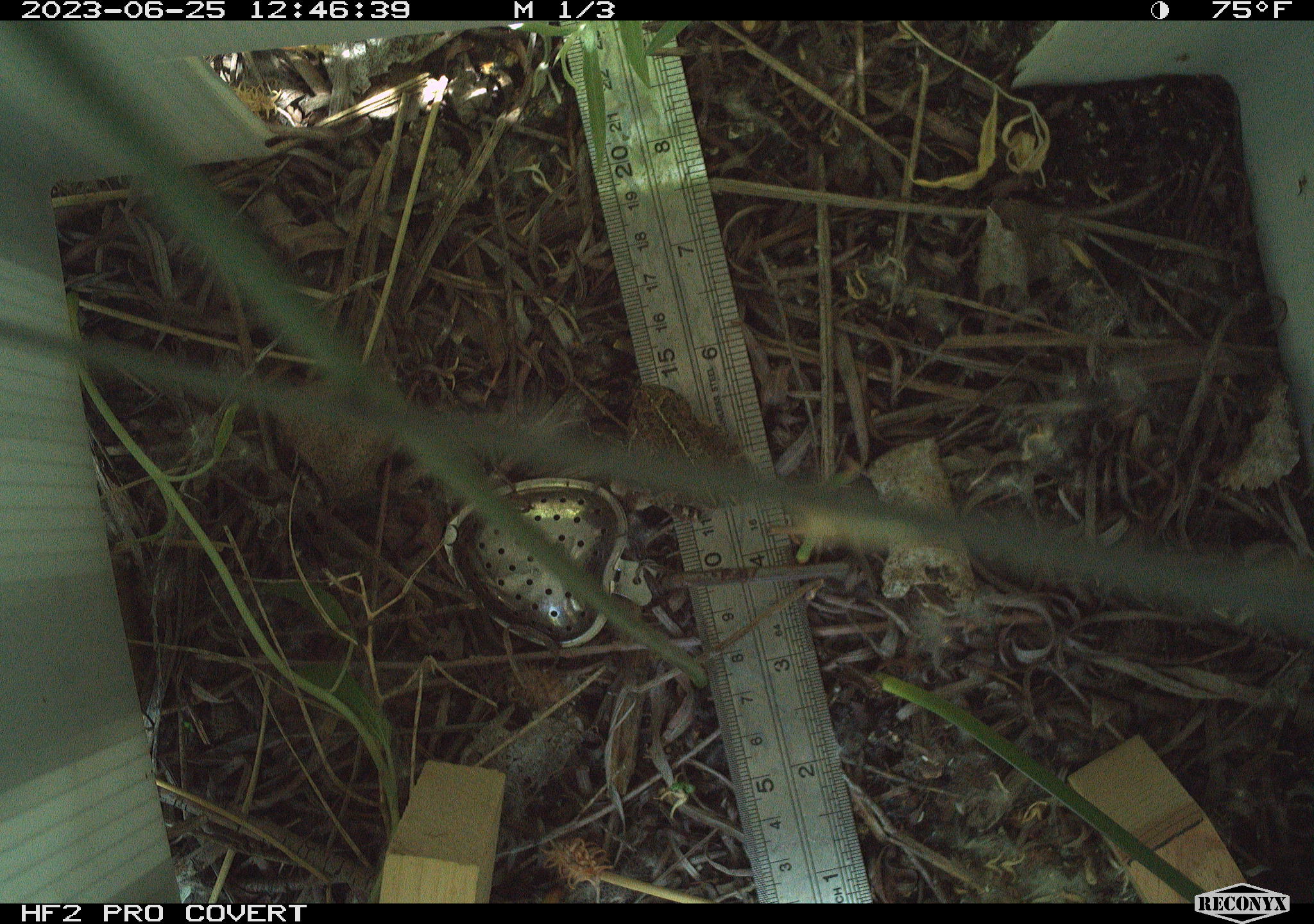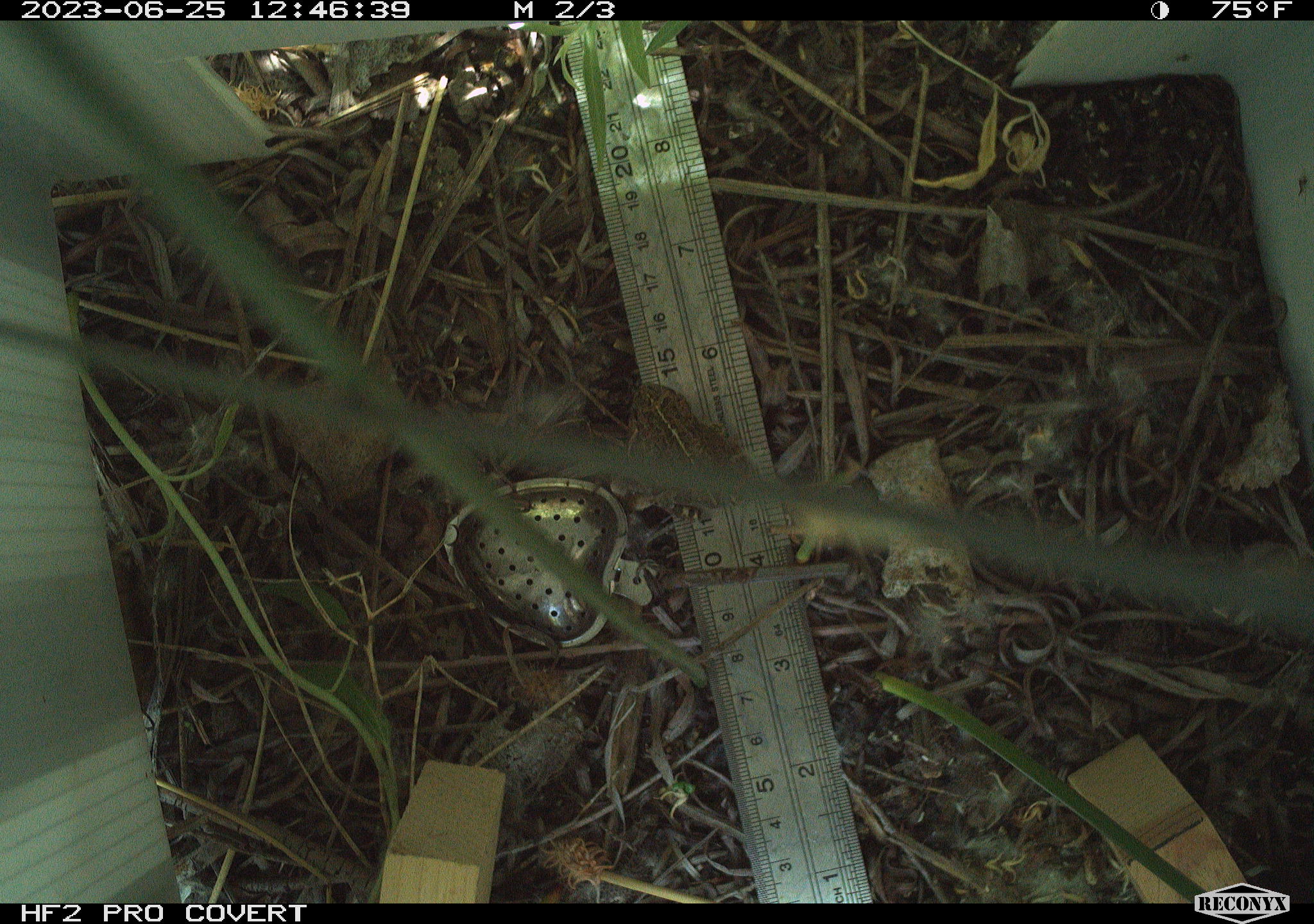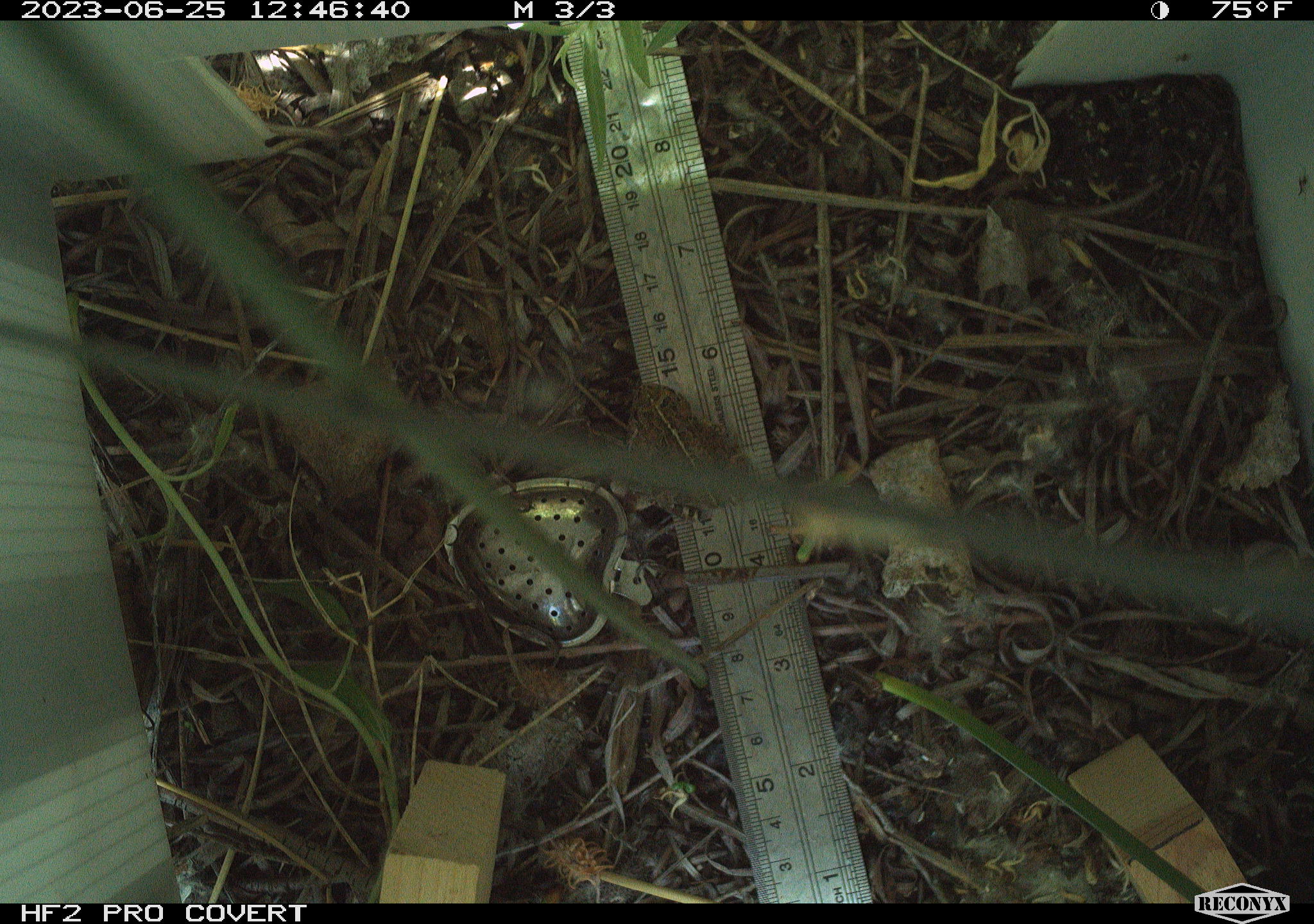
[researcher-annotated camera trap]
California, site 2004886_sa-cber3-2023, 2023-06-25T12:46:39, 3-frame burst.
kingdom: Animalia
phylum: Chordata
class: Amphibia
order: Anura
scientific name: Anura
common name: frogs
Frogs (Anura).